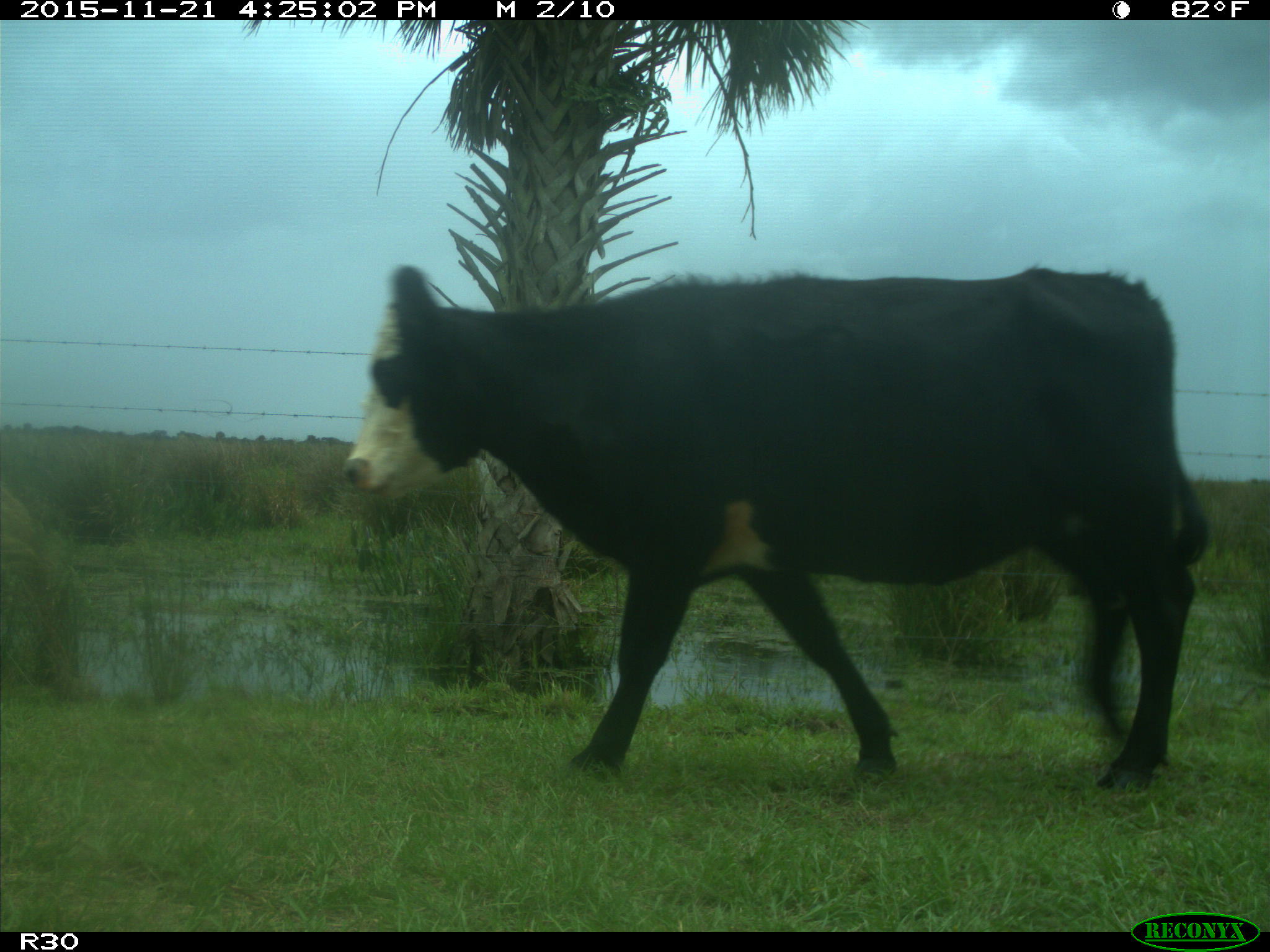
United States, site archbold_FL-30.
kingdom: Animalia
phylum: Chordata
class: Mammalia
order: Artiodactyla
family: Bovidae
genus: Bos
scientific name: Bos taurus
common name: domestic cow